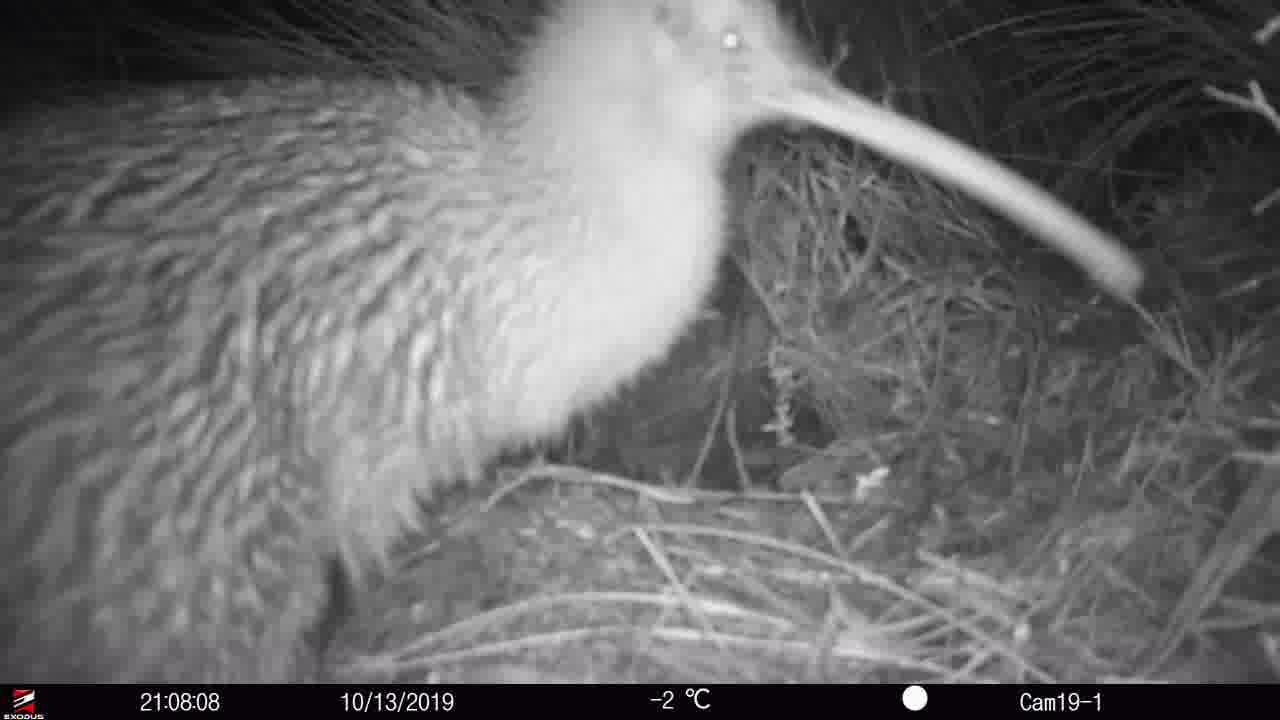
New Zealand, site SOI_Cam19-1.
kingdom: Animalia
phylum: Chordata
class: Aves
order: Apterygiformes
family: Apterygidae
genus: Apteryx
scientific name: Apteryx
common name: kiwi